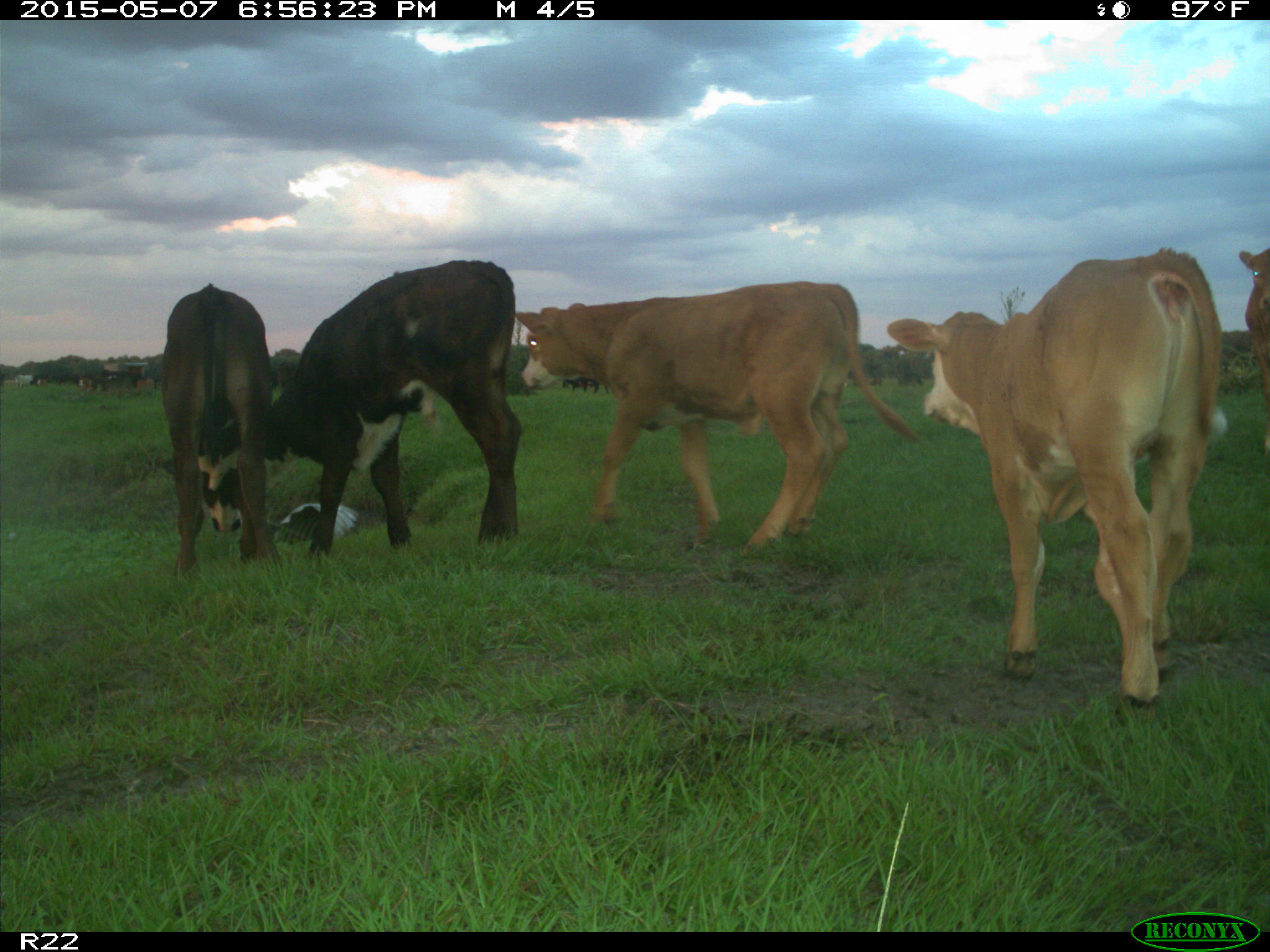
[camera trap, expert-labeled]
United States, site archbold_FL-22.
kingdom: Animalia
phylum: Chordata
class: Mammalia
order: Artiodactyla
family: Bovidae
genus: Bos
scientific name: Bos taurus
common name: domestic cow